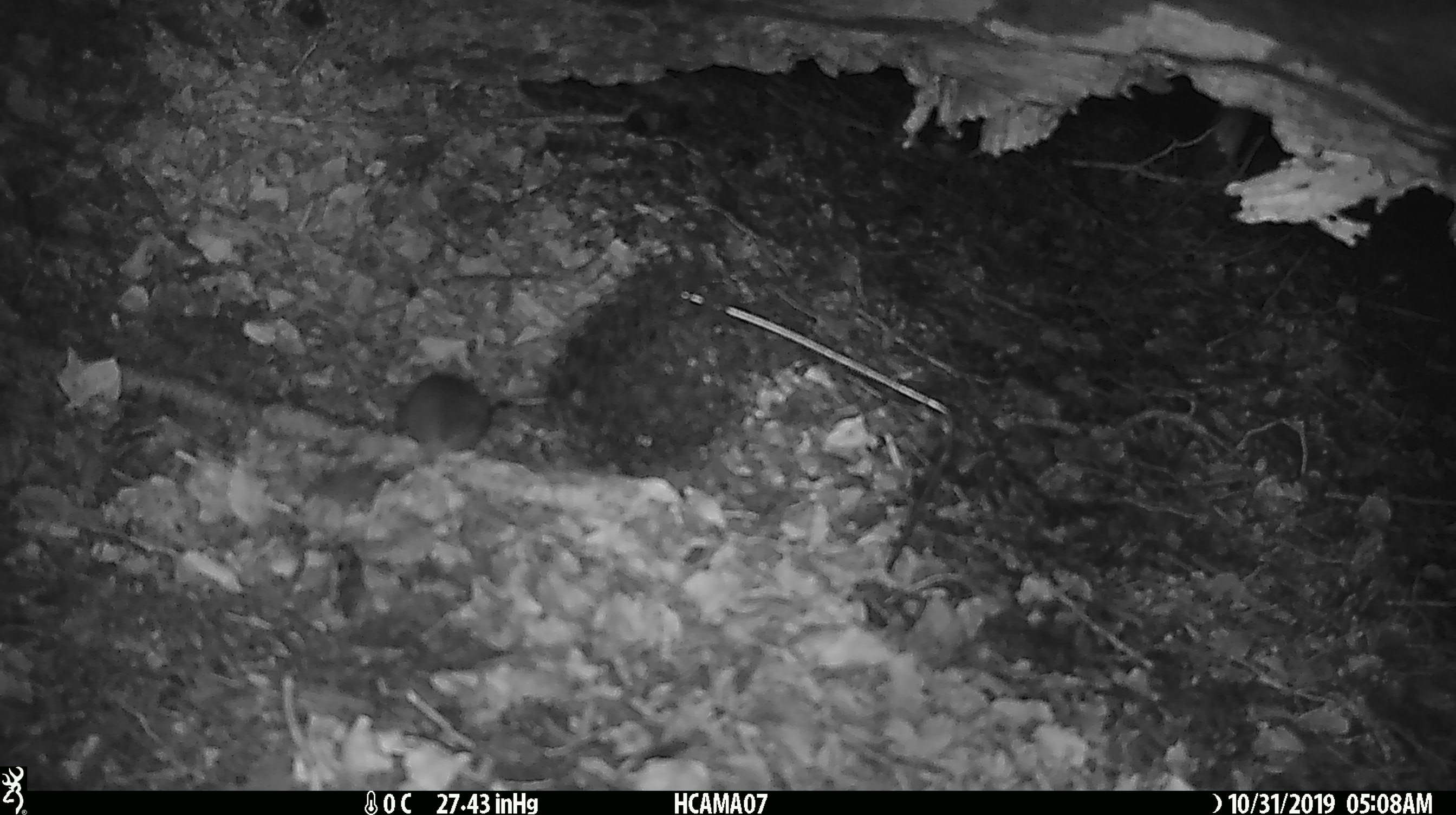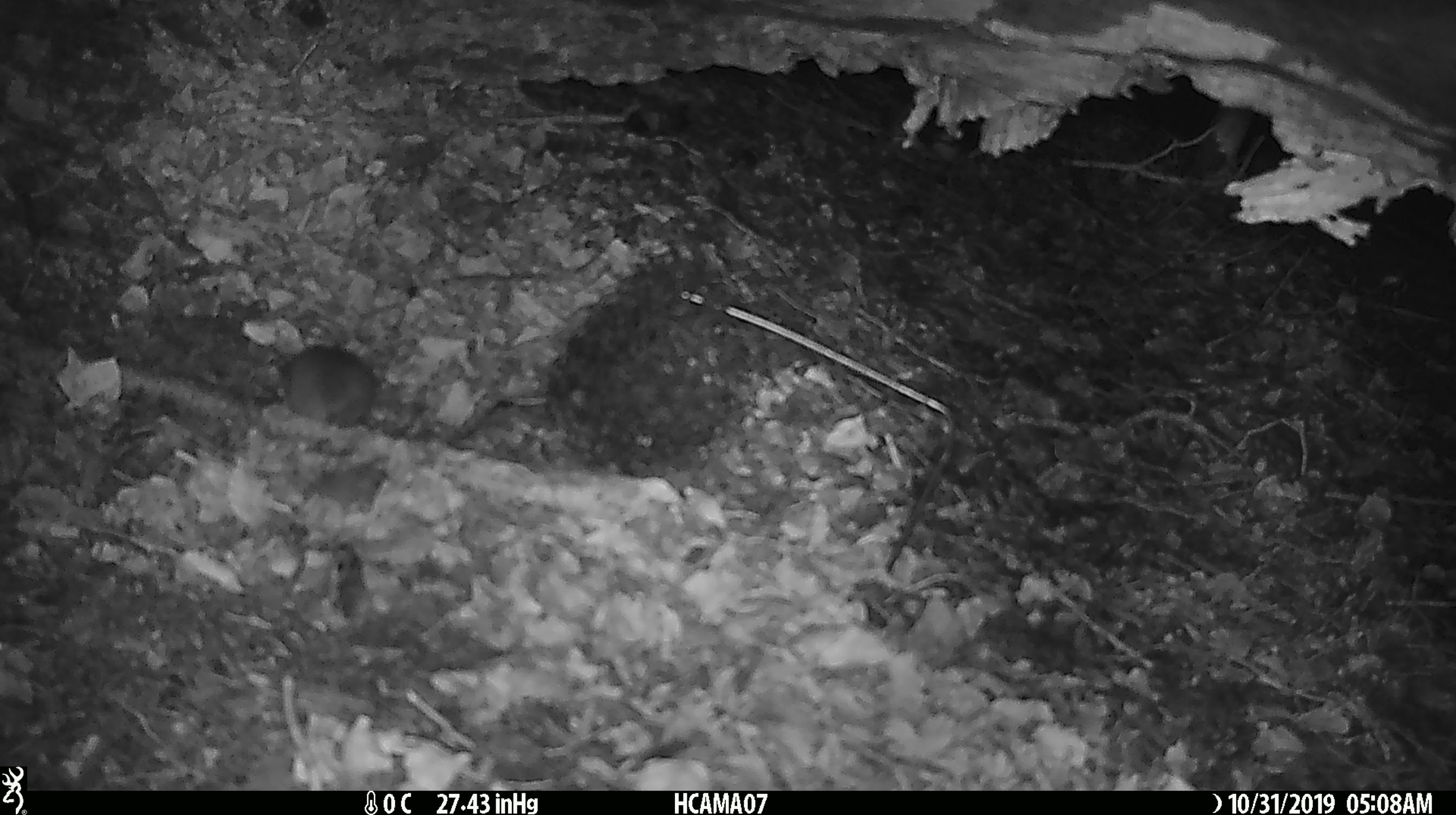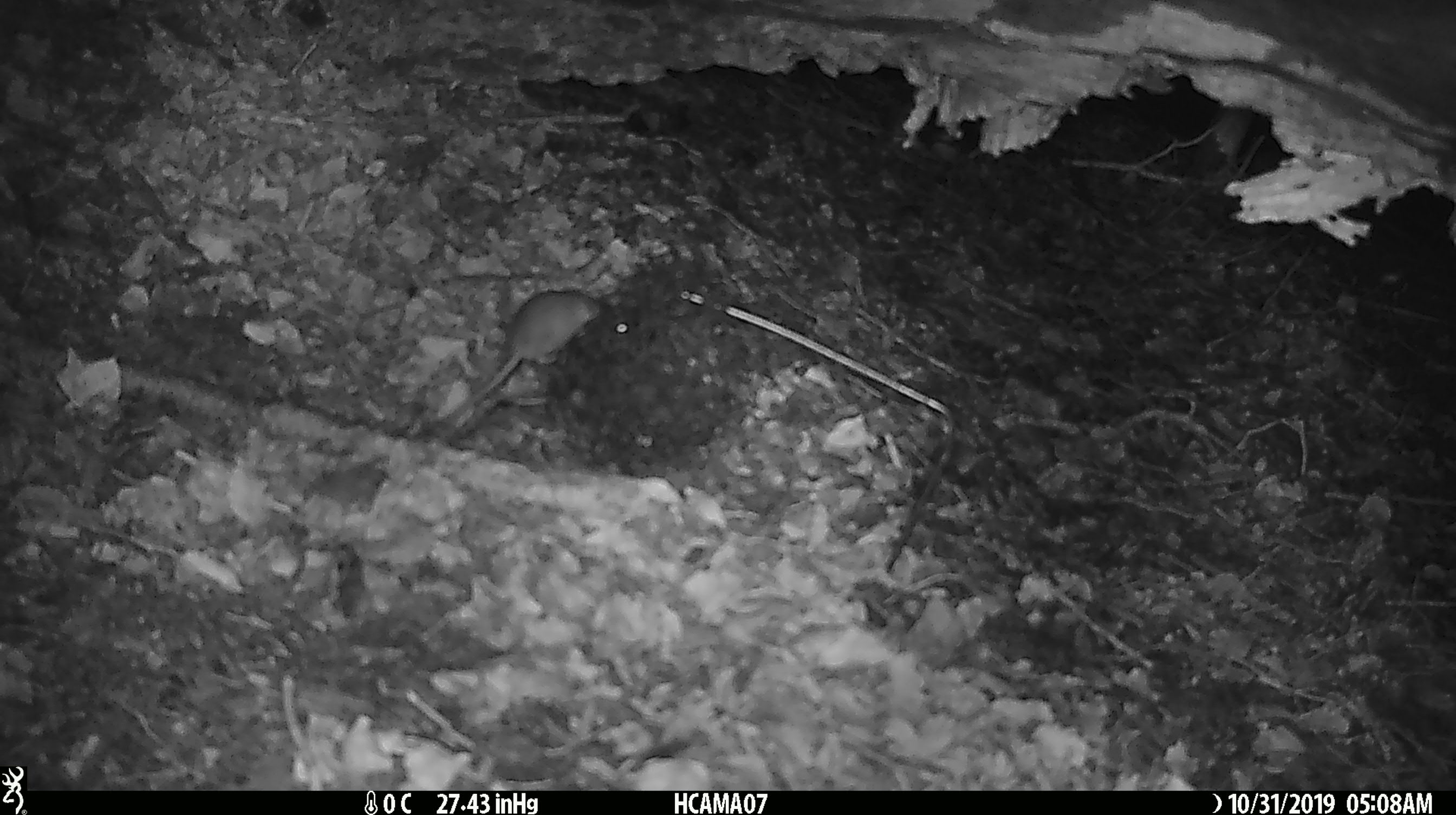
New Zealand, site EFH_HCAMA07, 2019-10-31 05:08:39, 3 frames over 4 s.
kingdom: Animalia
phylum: Chordata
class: Mammalia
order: Rodentia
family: Muridae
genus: Mus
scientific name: Mus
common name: mouse